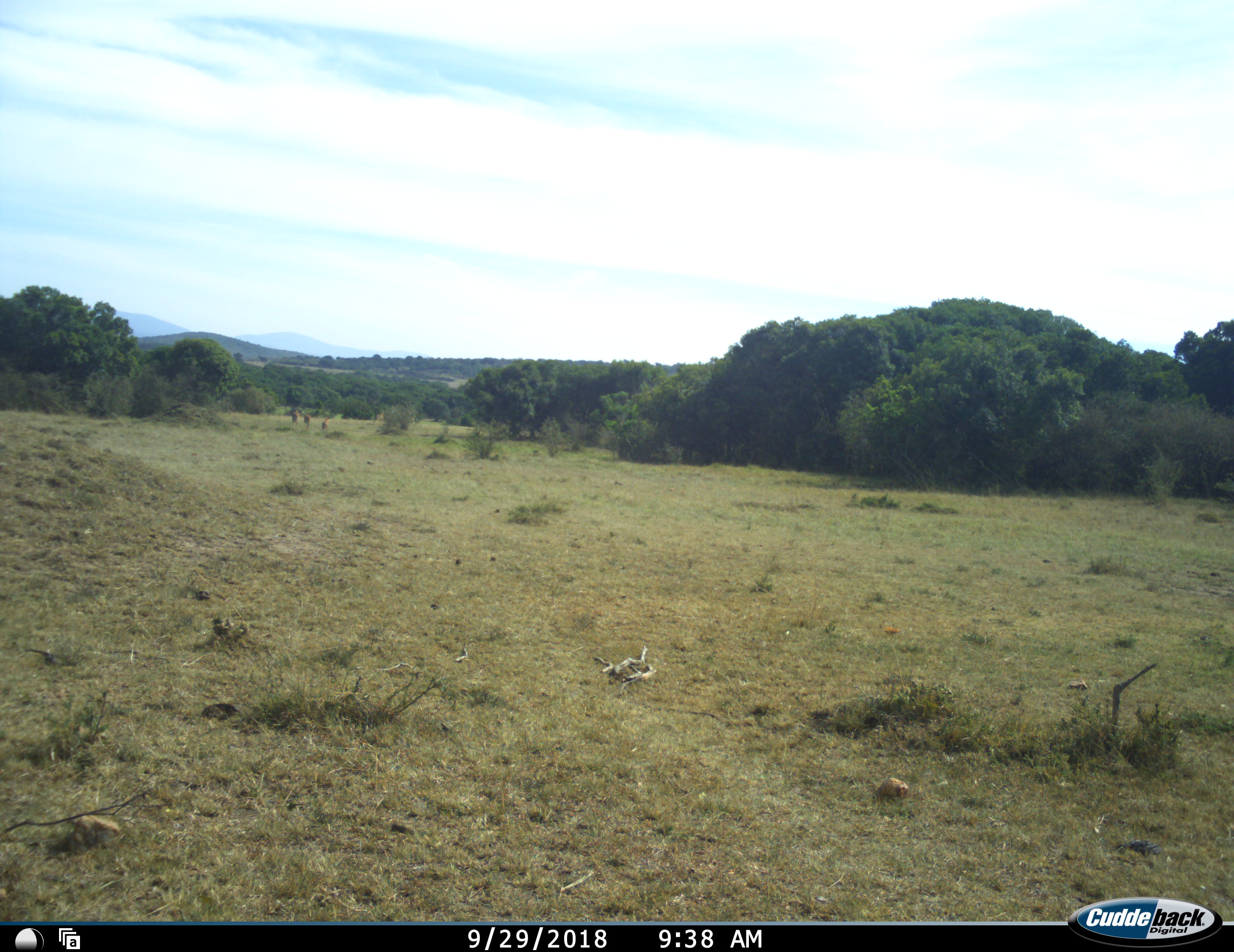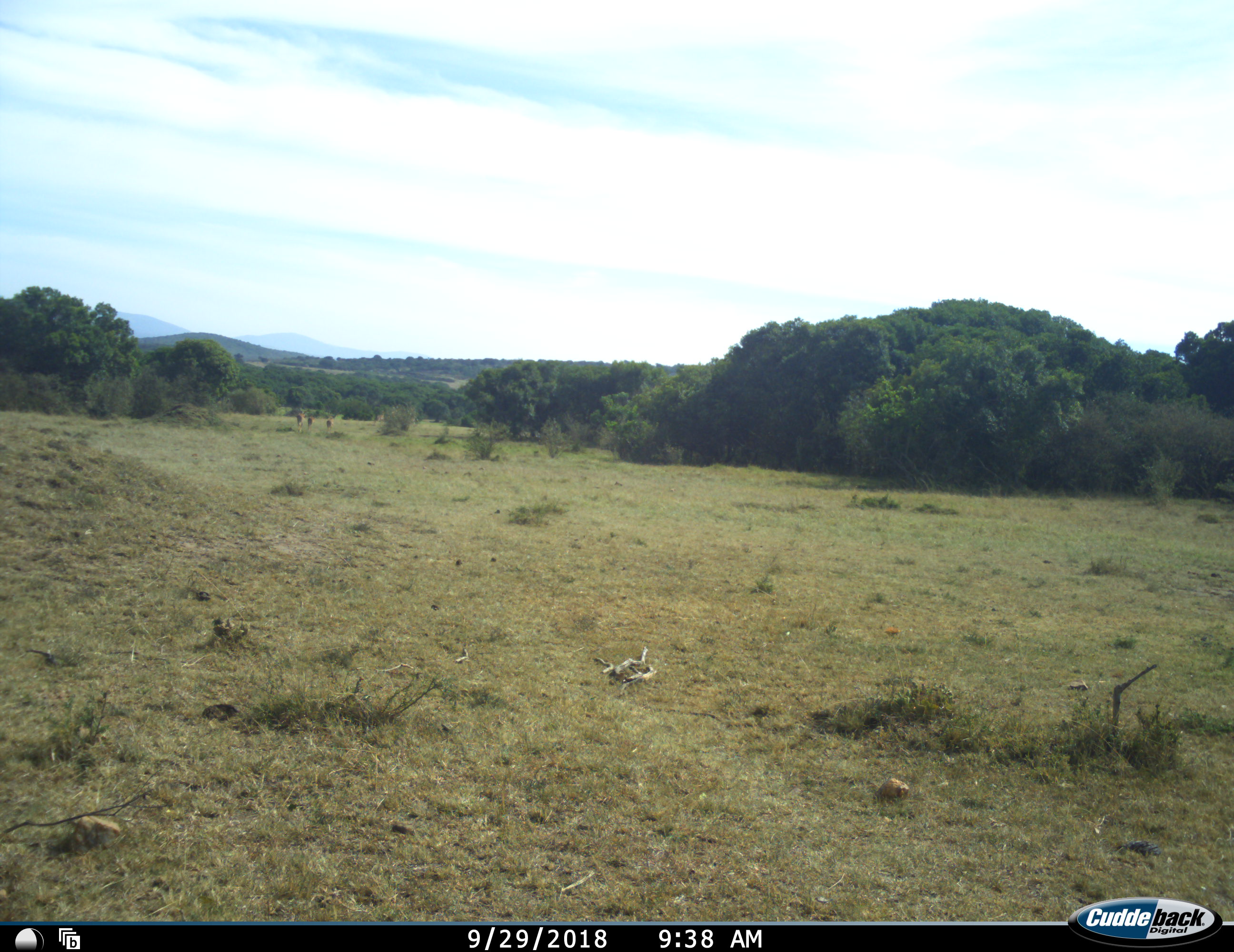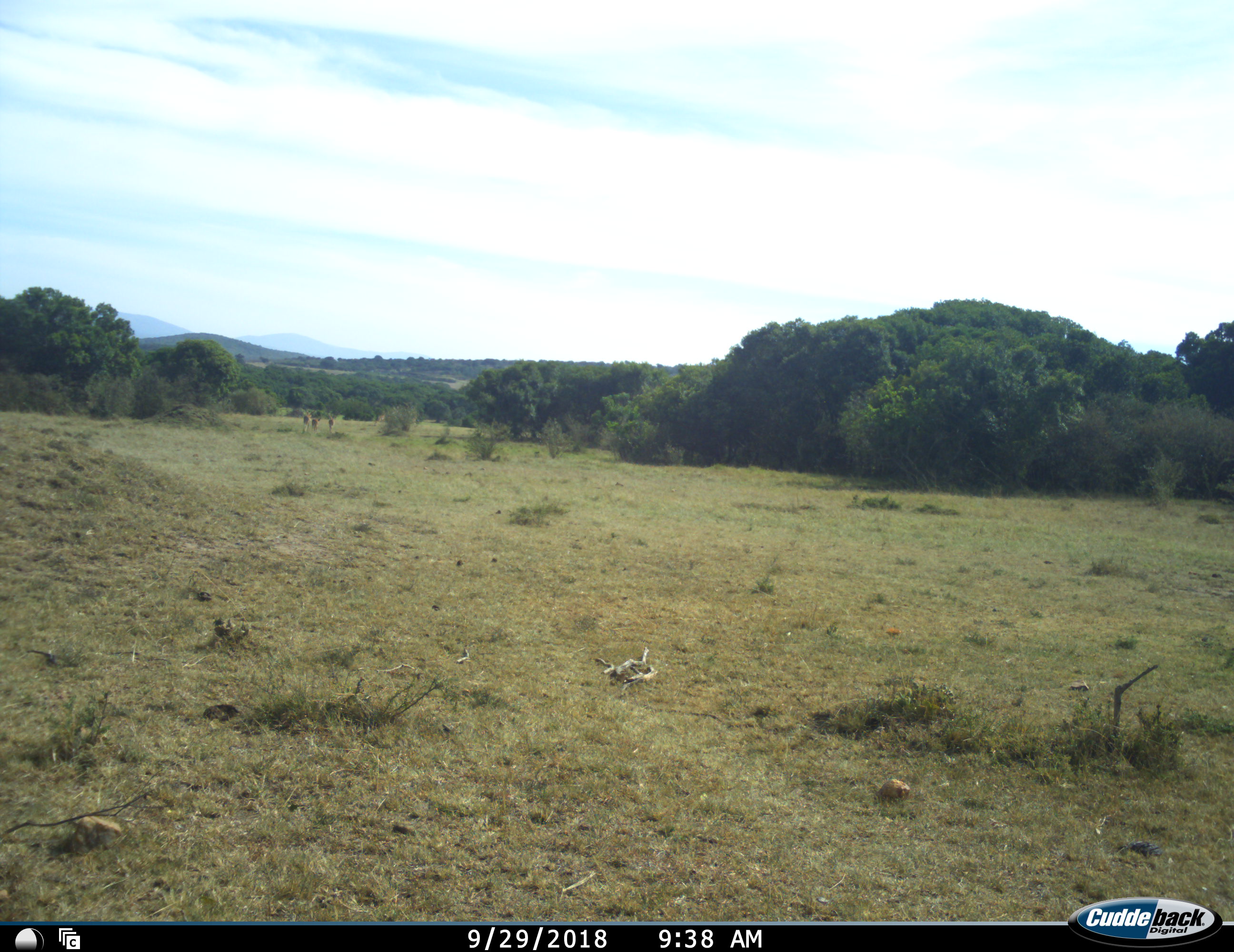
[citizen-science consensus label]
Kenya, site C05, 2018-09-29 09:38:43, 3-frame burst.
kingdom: Animalia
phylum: Chordata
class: Mammalia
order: Artiodactyla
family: Bovidae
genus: Aepyceros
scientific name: Aepyceros melampus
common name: impala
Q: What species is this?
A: Impala (Aepyceros melampus).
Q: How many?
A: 3.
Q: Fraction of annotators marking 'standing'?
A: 17%.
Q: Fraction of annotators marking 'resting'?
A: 0%.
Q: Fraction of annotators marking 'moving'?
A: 100%.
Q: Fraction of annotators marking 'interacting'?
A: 0%.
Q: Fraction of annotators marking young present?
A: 0%.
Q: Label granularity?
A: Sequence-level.